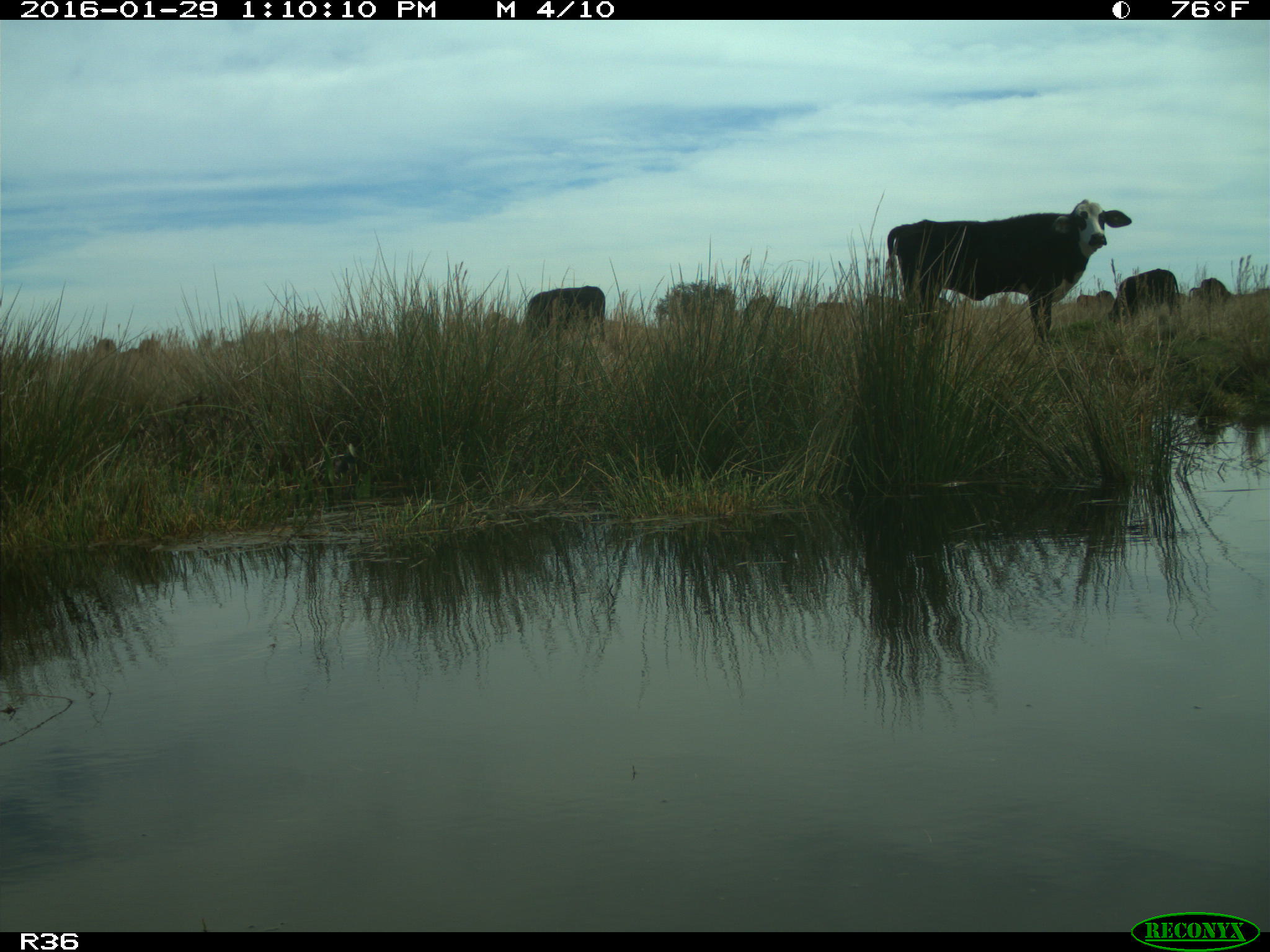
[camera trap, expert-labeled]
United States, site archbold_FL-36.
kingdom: Animalia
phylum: Chordata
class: Mammalia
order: Artiodactyla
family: Bovidae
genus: Bos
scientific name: Bos taurus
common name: domestic cow